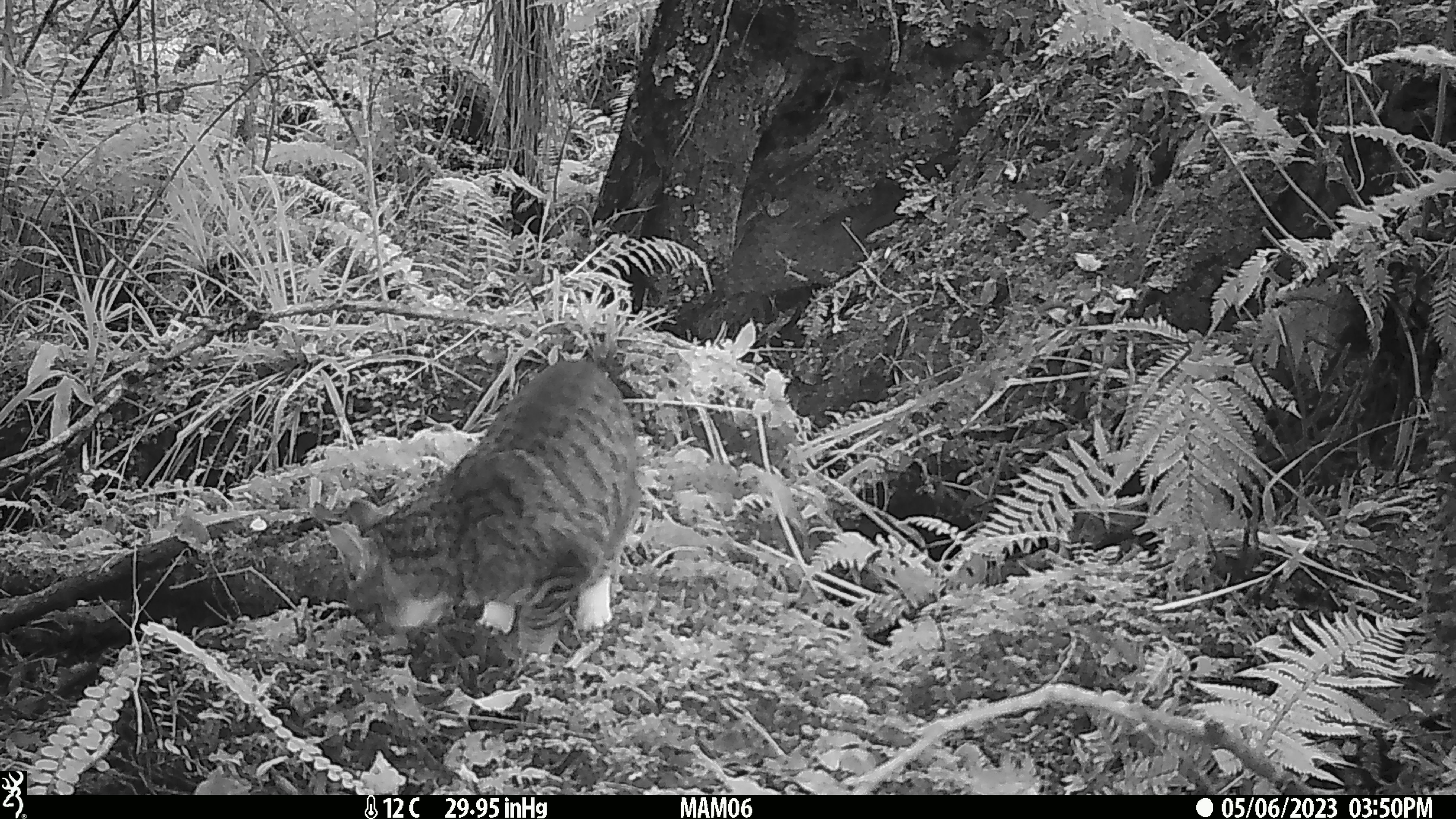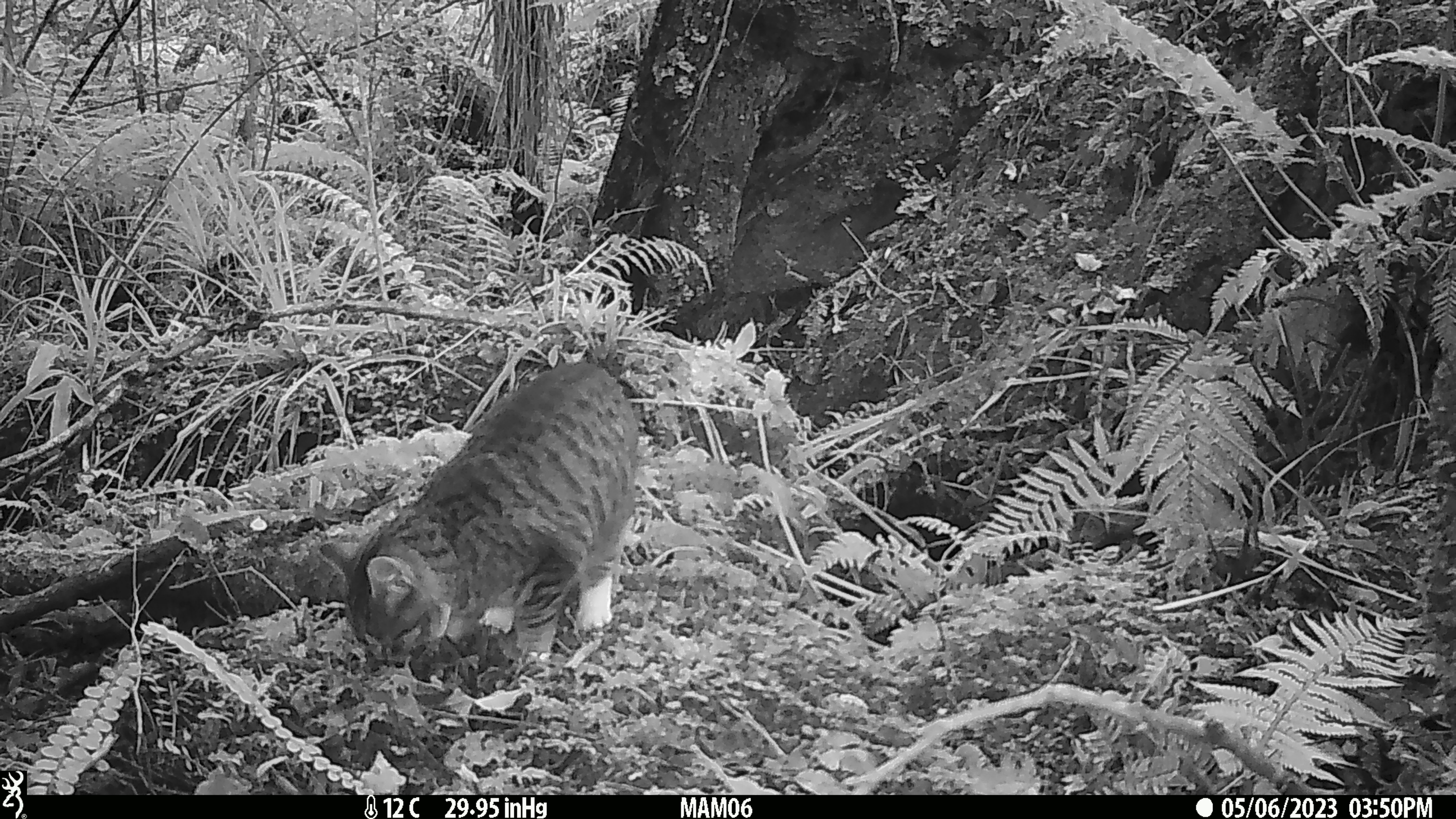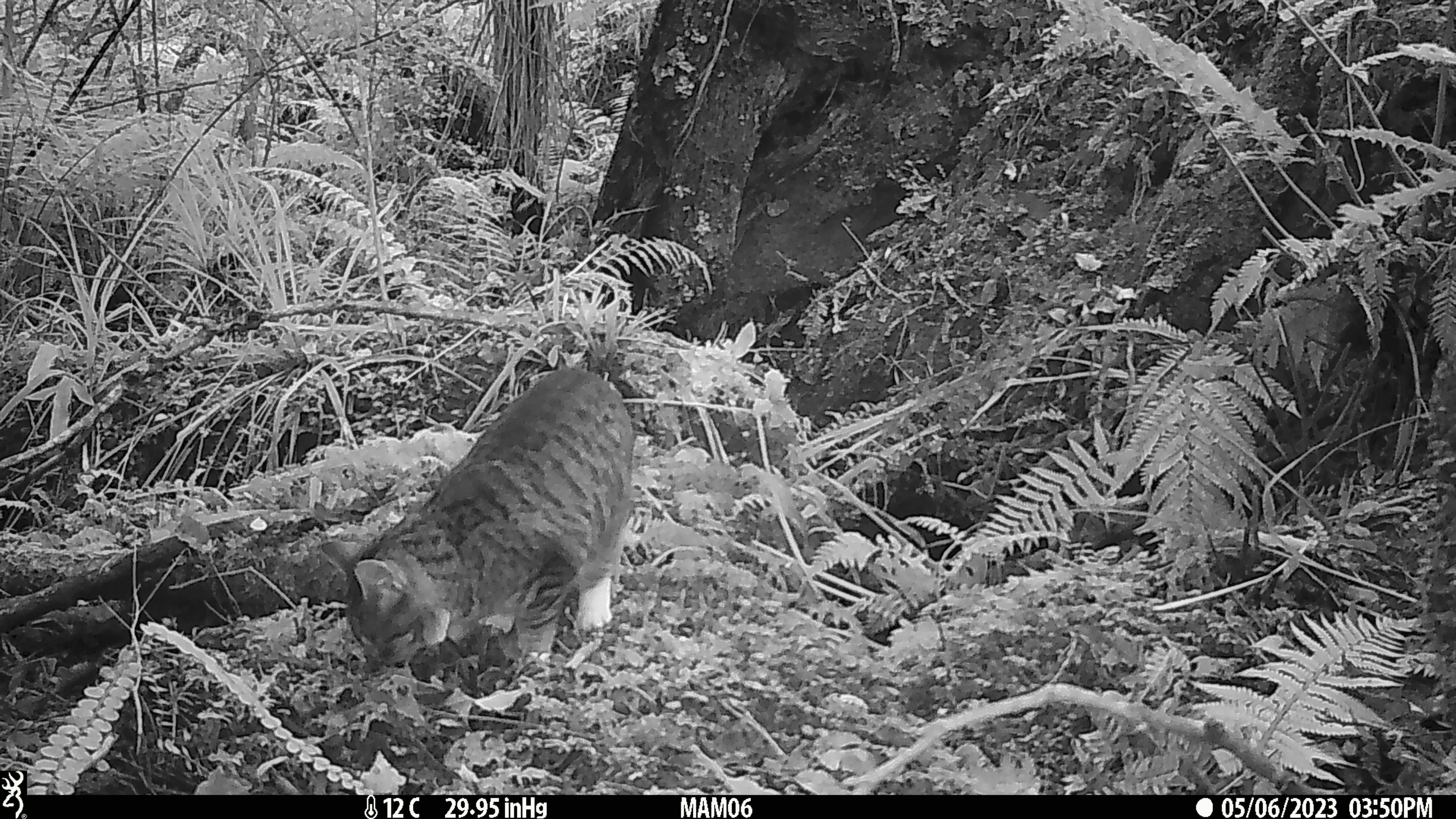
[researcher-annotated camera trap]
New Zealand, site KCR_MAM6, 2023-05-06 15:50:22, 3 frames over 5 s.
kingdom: Animalia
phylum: Chordata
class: Mammalia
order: Carnivora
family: Felidae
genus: Felis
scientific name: Felis catus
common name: domestic cat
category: cat